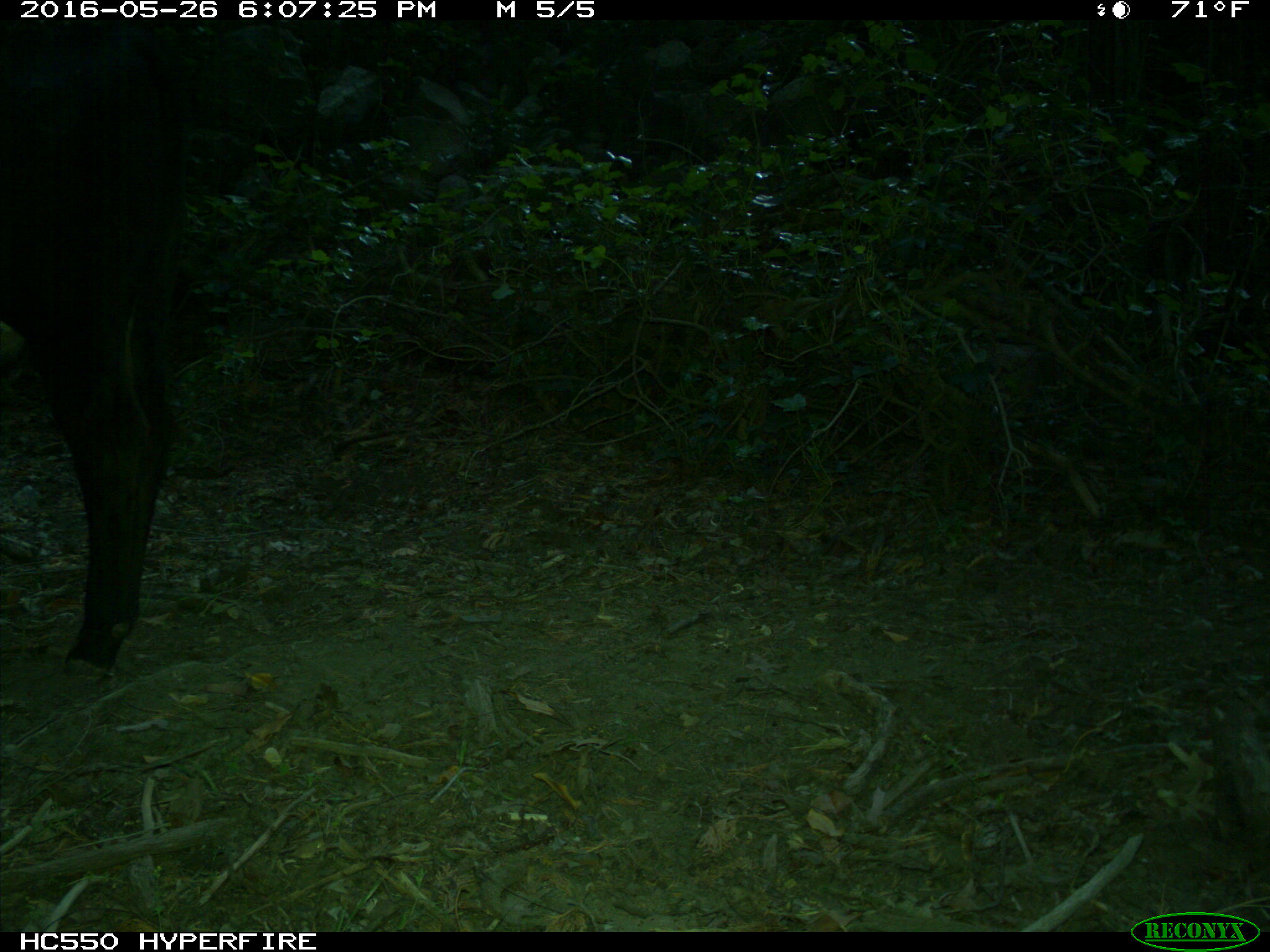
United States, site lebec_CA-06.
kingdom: Animalia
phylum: Chordata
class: Mammalia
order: Artiodactyla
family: Bovidae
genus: Bos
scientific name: Bos taurus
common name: domestic cow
Bos taurus (domestic cow).